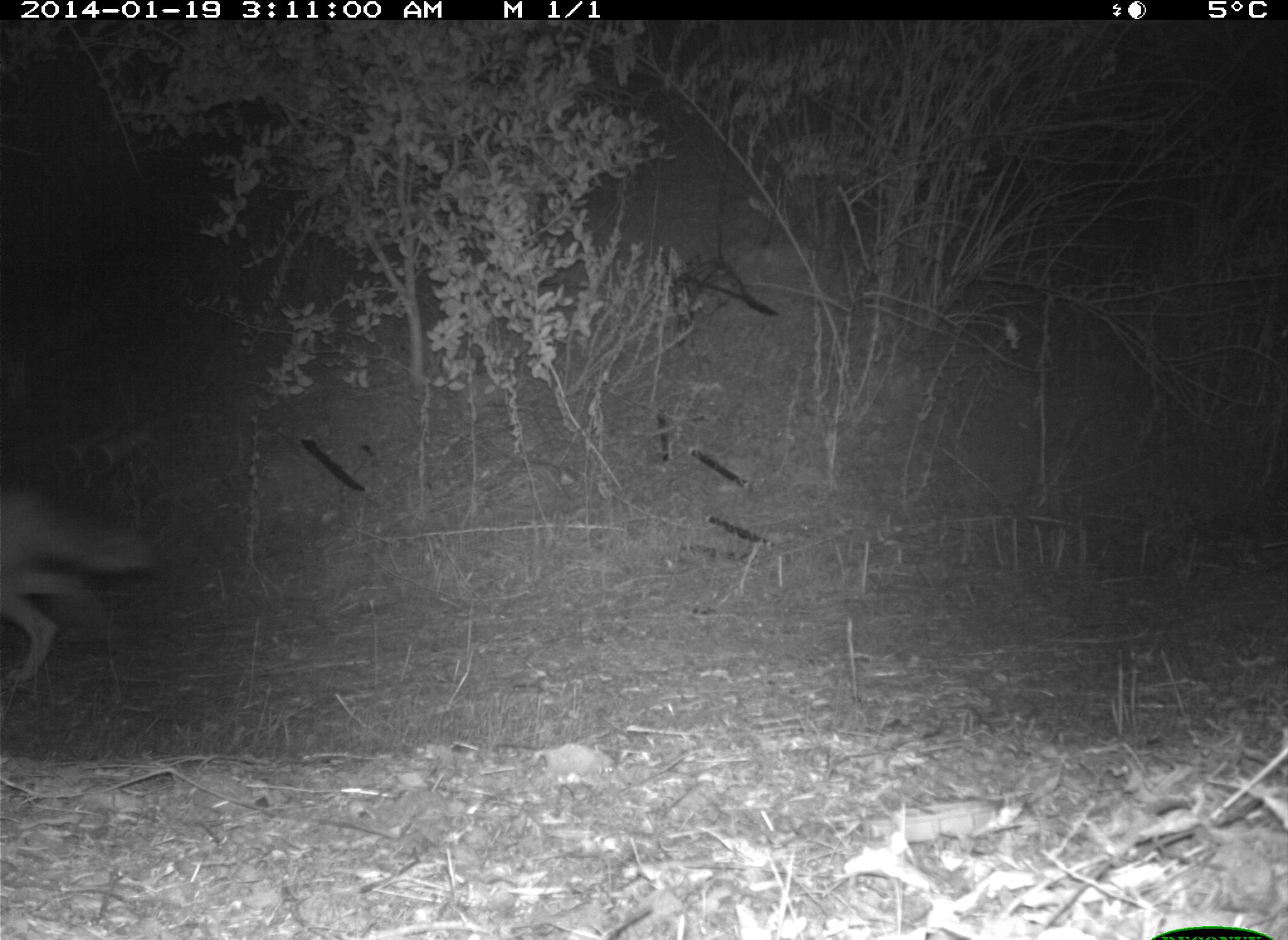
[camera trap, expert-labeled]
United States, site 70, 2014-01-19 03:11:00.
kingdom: Animalia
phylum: Chordata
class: Mammalia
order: Carnivora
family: Canidae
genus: Canis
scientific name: Canis latrans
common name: coyote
Coyote (Canis latrans).